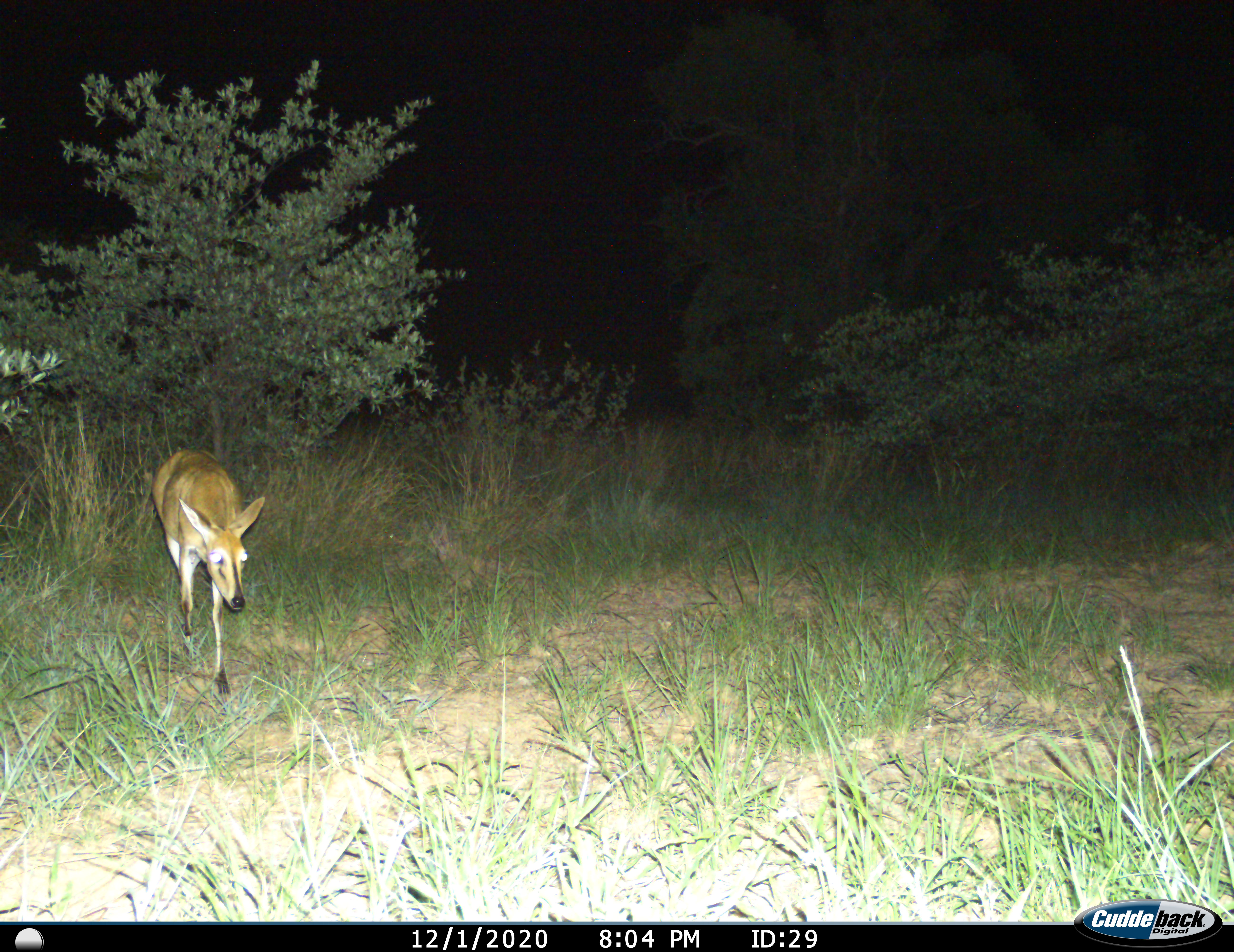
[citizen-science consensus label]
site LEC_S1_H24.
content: unidentified animal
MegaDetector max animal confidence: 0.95